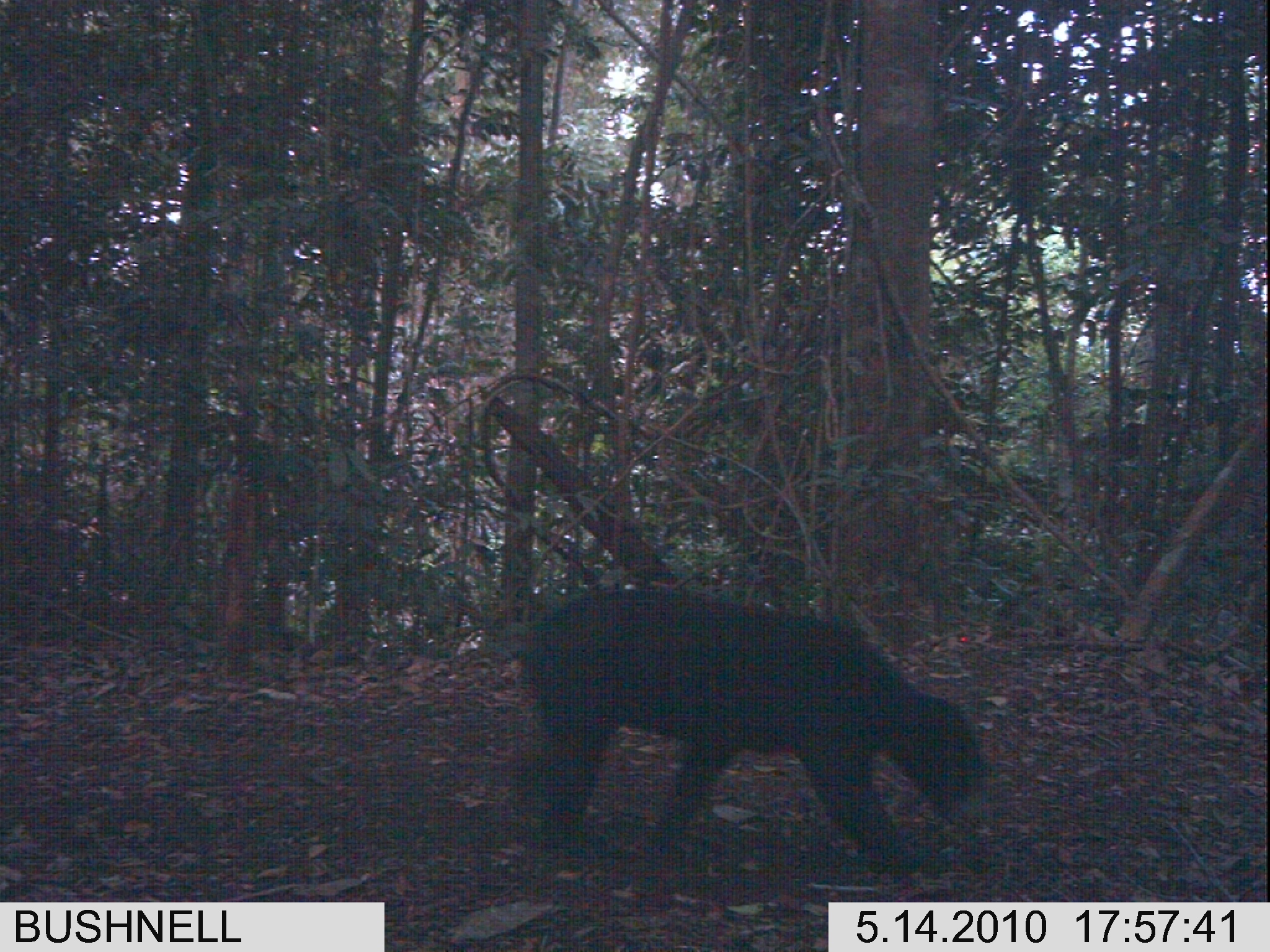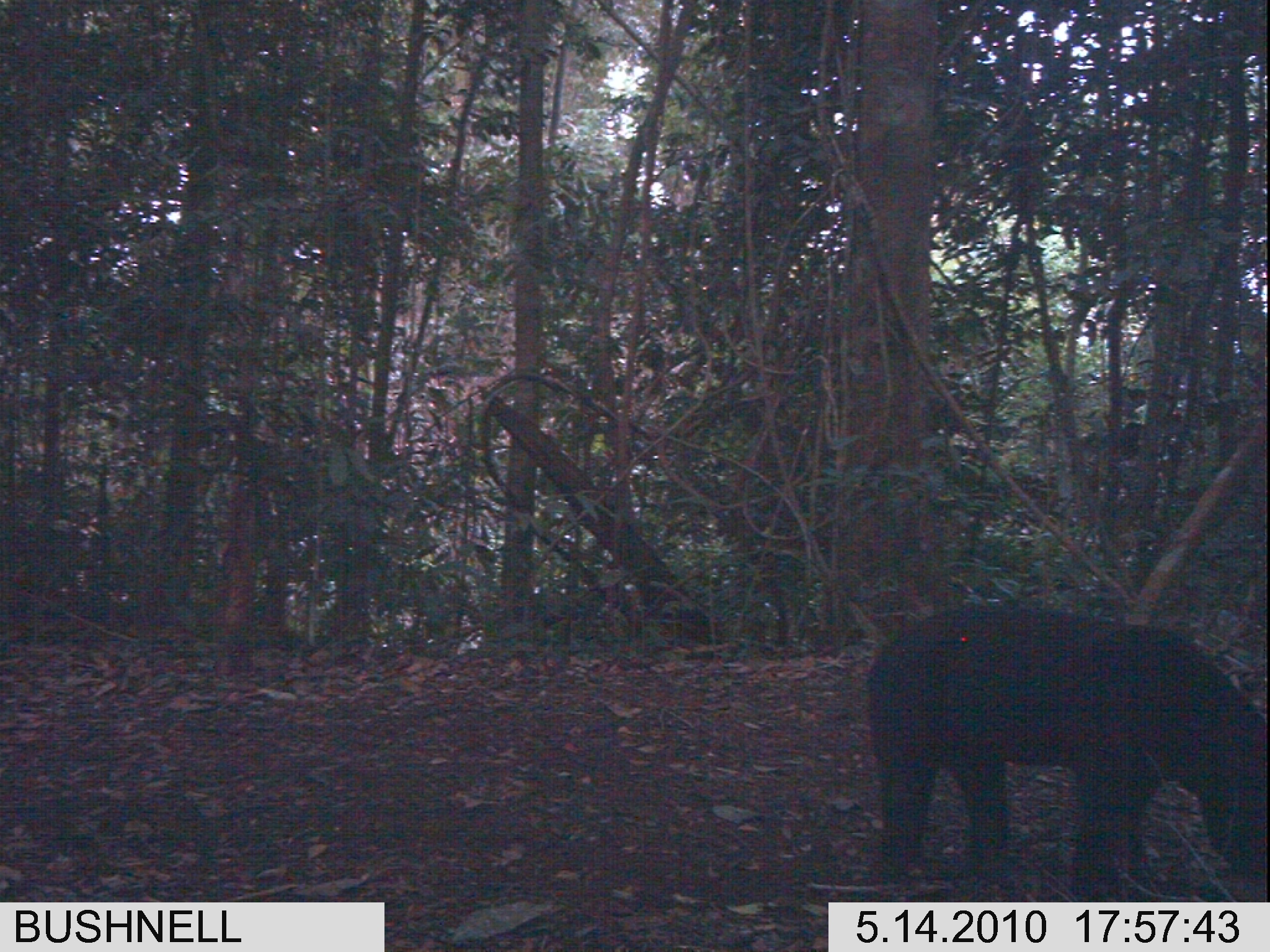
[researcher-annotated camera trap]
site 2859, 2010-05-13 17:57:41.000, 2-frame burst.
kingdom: Animalia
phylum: Chordata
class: Mammalia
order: Carnivora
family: Ursidae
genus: Helarctos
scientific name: Helarctos malayanus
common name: sun bear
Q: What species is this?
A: Helarctos malayanus (sun bear).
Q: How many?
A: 1.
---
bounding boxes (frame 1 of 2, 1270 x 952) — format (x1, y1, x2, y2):
helarctos malayanus: (502, 588, 997, 889)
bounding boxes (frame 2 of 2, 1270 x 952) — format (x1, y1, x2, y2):
helarctos malayanus: (870, 605, 1268, 903)